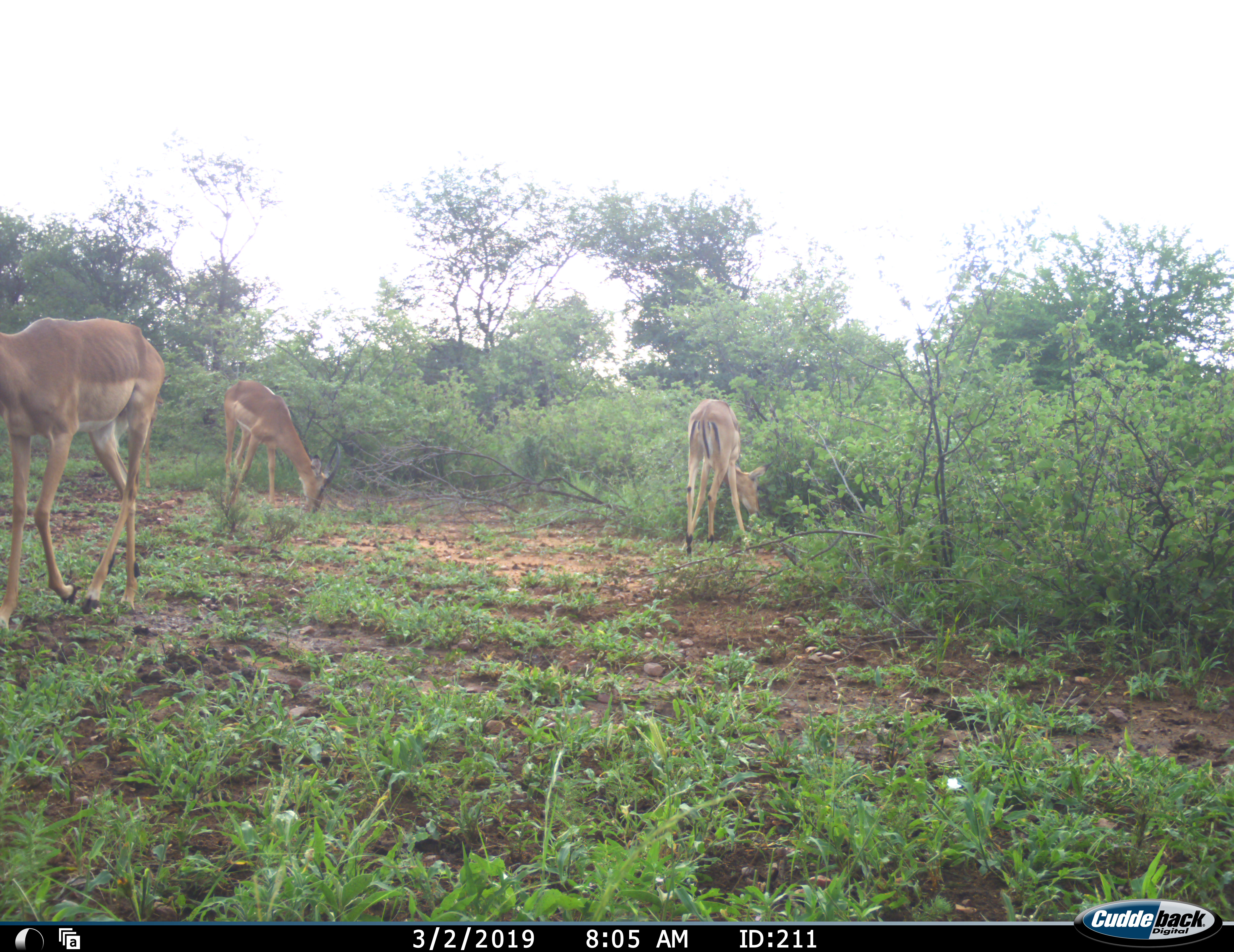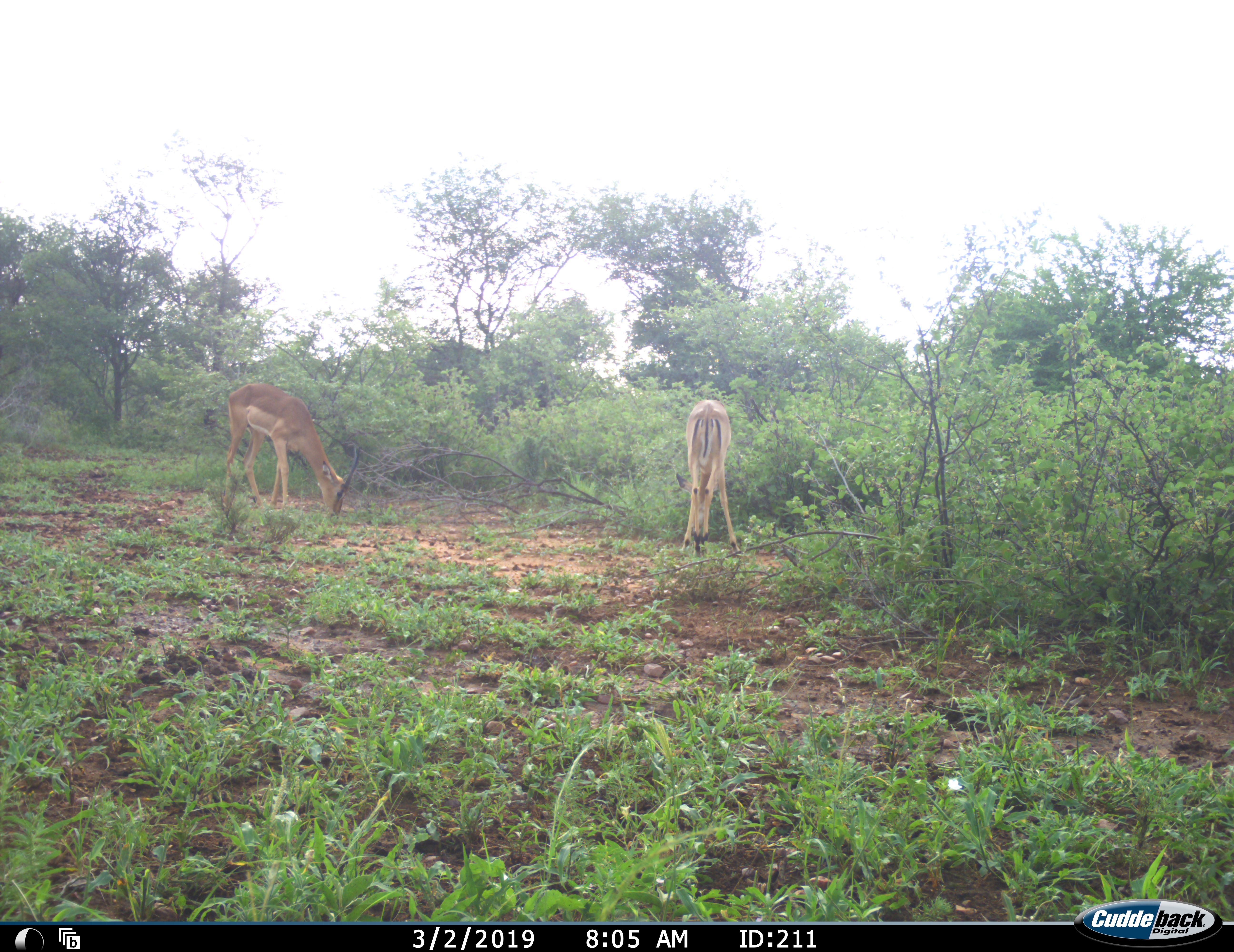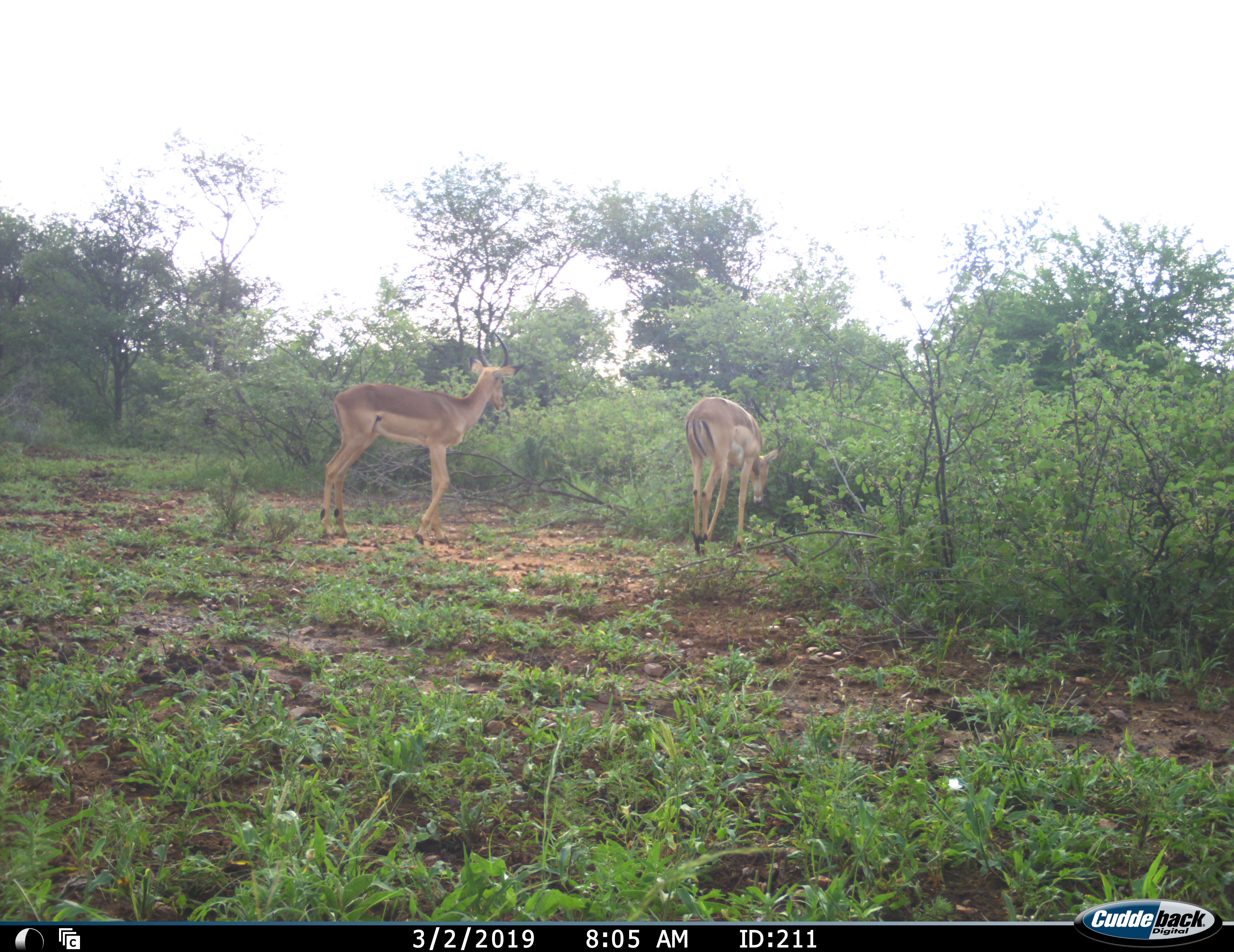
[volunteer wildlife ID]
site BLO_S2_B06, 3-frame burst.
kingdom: Animalia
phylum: Chordata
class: Mammalia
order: Artiodactyla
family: Bovidae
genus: Aepyceros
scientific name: Aepyceros melampus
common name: impala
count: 3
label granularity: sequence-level